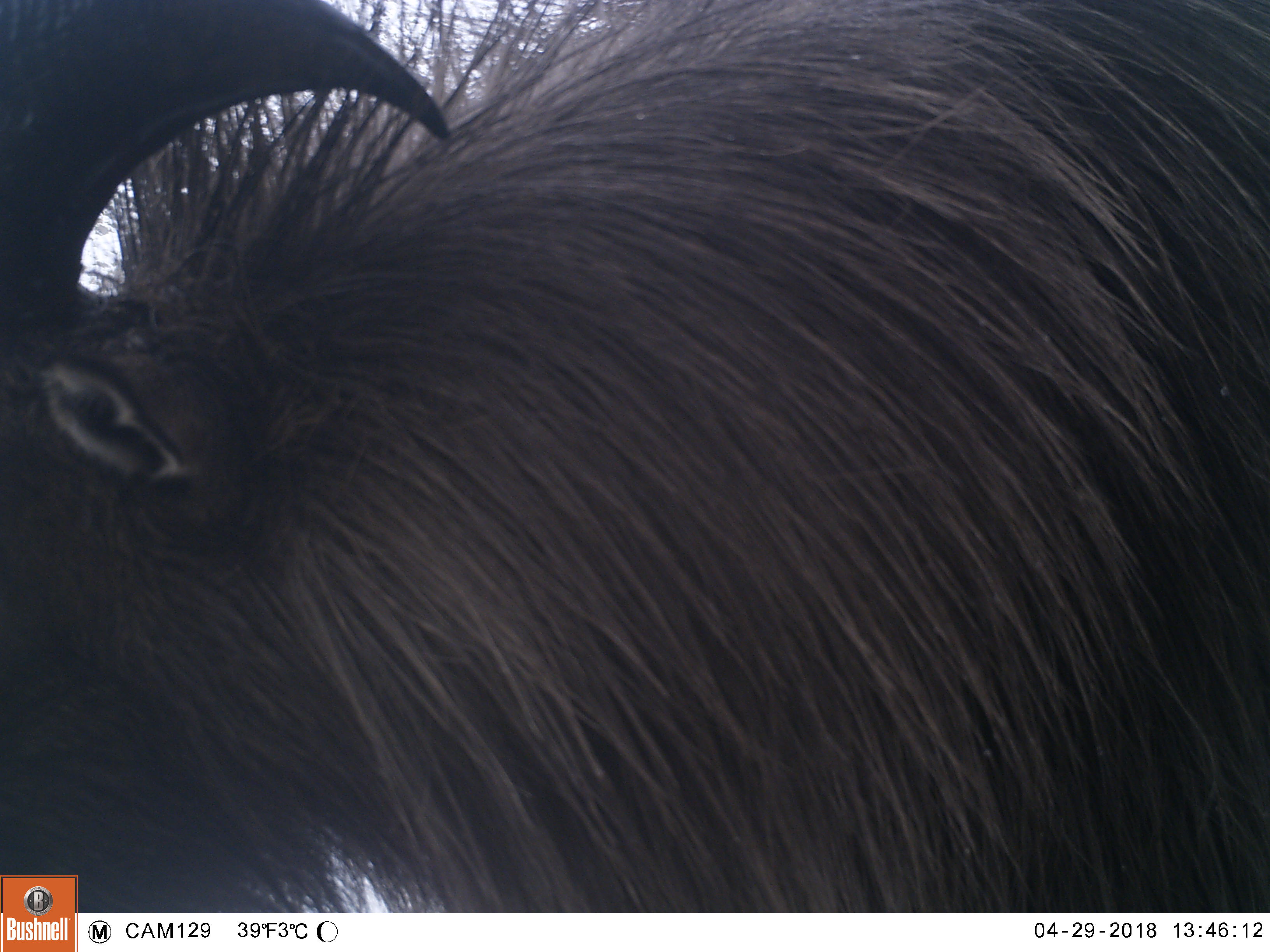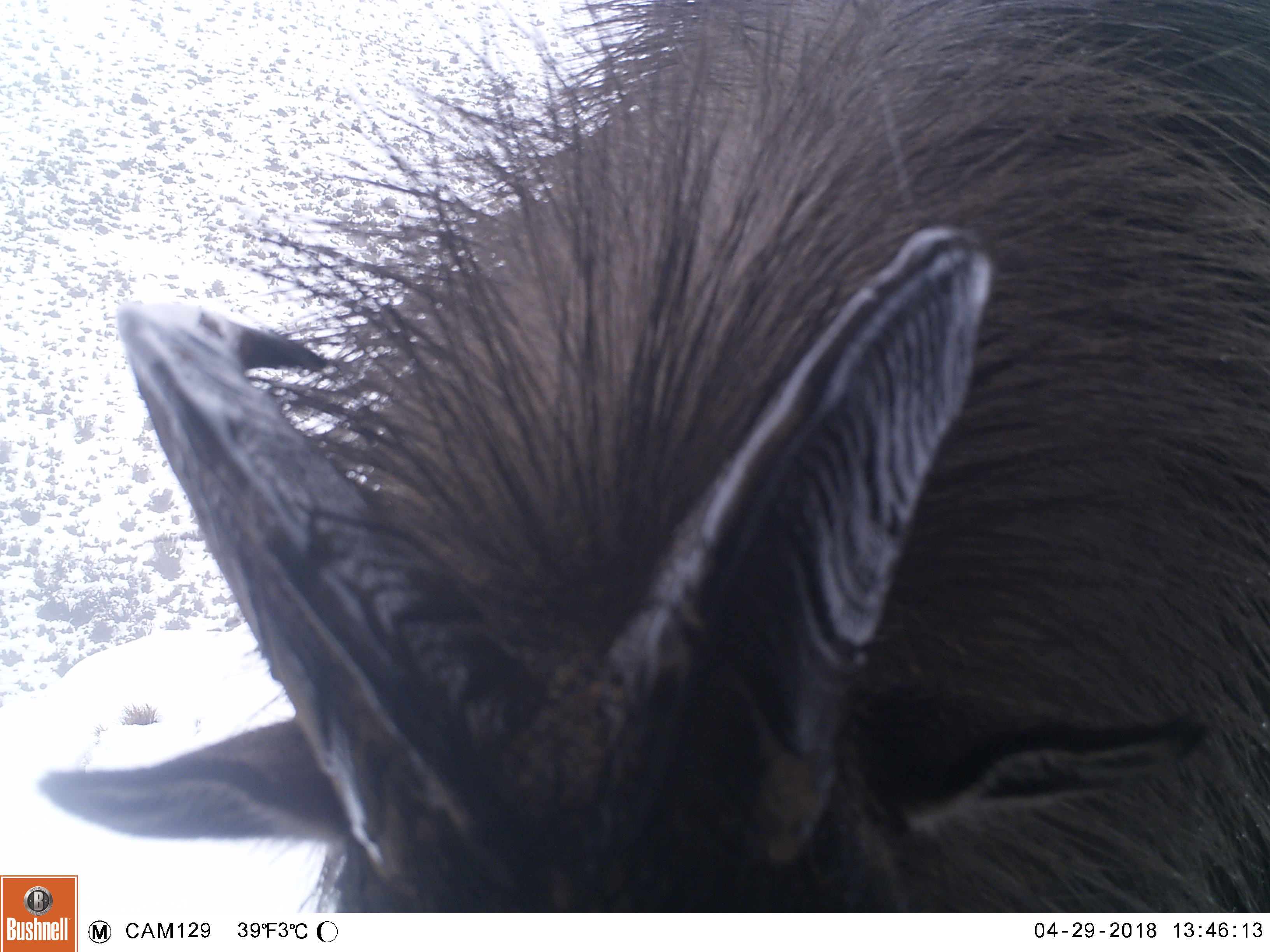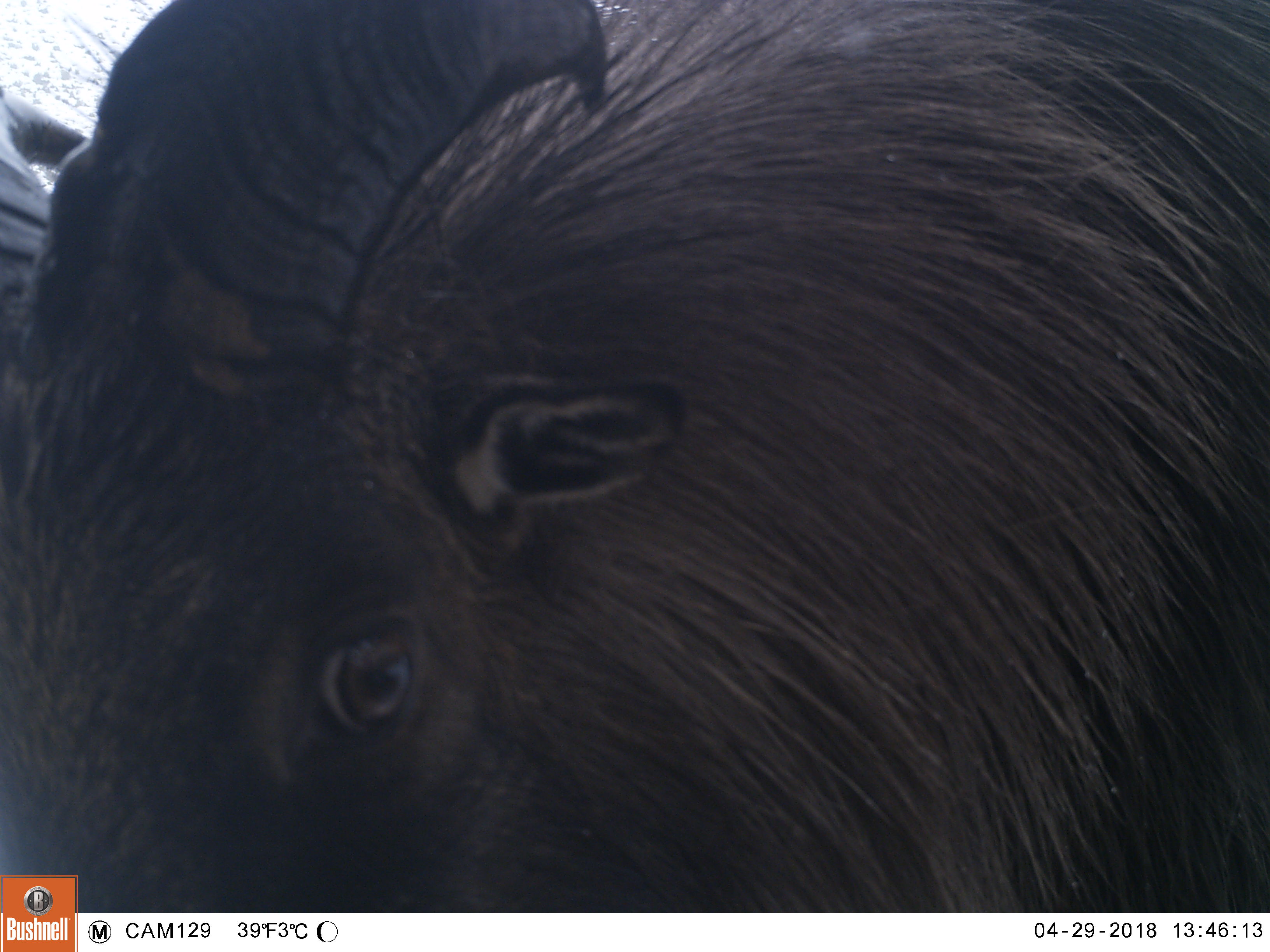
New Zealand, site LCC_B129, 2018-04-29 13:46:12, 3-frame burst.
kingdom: Animalia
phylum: Chordata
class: Mammalia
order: Artiodactyla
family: Bovidae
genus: Nilgiritragus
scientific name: Nilgiritragus hylocrius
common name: tahr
Tahr (Nilgiritragus hylocrius).